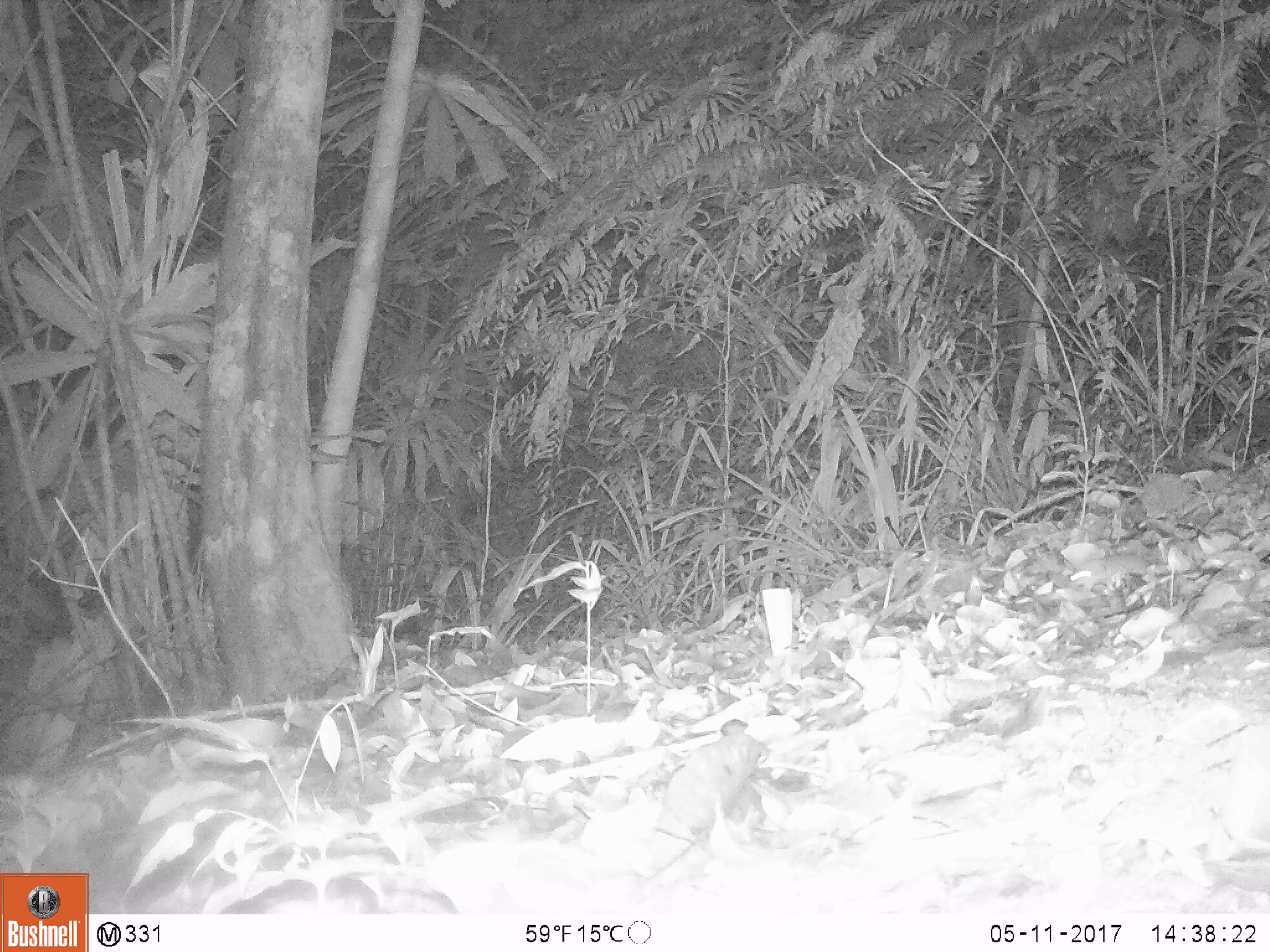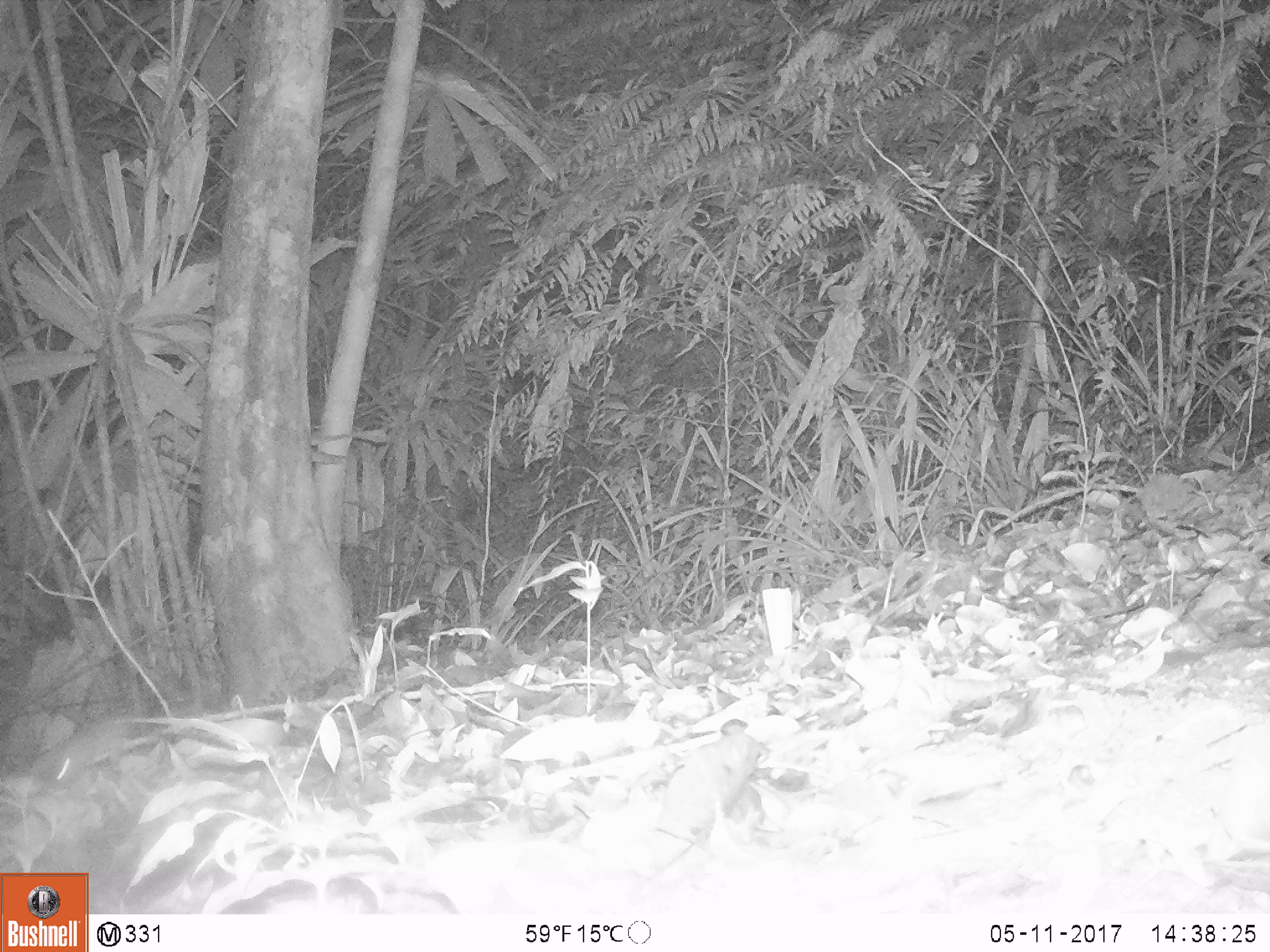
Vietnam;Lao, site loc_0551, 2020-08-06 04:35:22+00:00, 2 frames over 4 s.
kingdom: Animalia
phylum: Chordata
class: Mammalia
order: Rodentia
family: Muridae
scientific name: Muridae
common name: old-world mice and rats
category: unidentified murid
Unidentified murid (old-world mice and rats) (Muridae). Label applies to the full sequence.